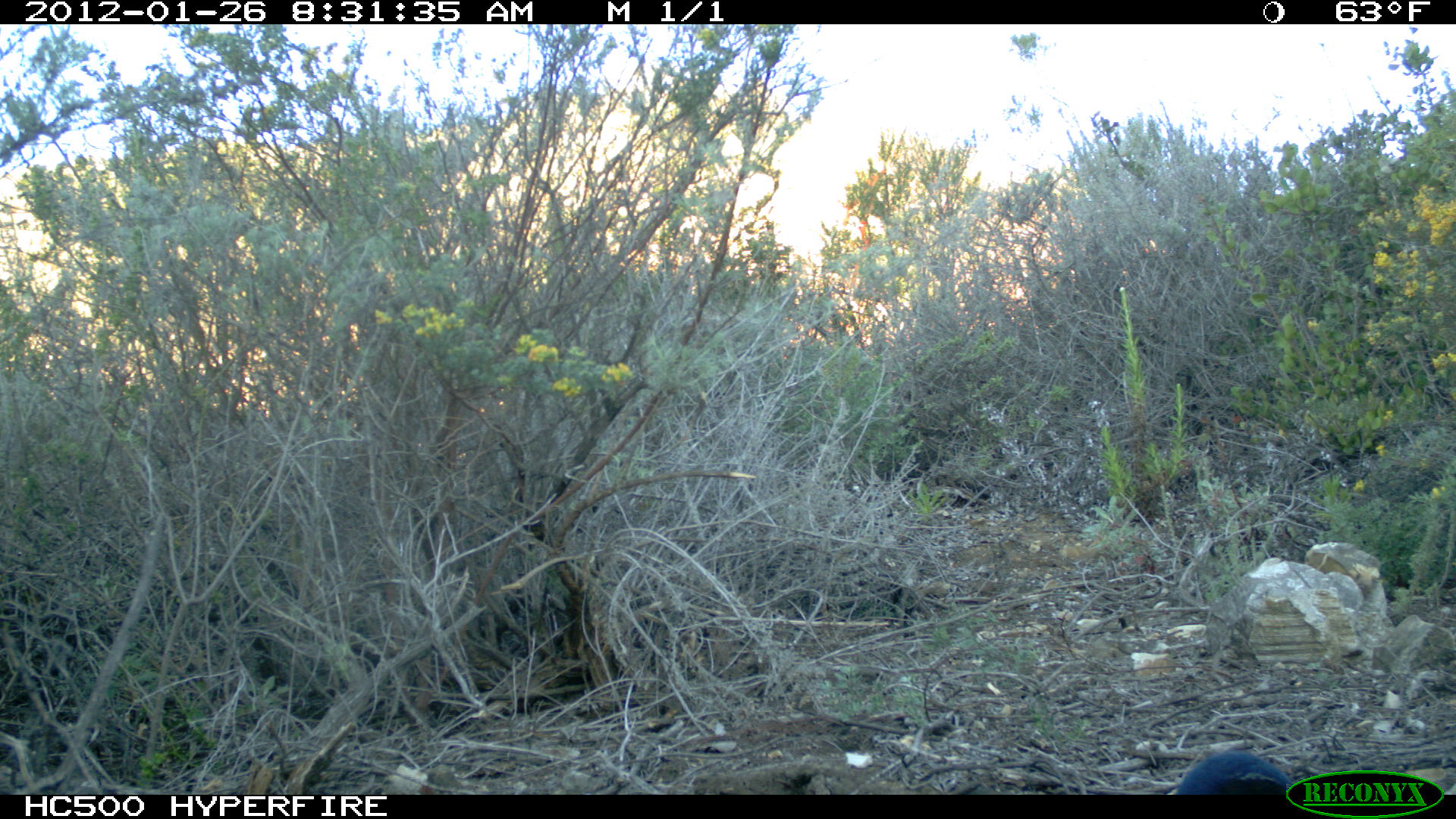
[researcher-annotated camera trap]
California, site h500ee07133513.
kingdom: Animalia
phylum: Chordata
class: Aves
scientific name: Aves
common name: bird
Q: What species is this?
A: Bird (Aves).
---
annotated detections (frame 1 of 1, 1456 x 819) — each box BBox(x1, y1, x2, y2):
bird: BBox(1175, 752, 1293, 794)